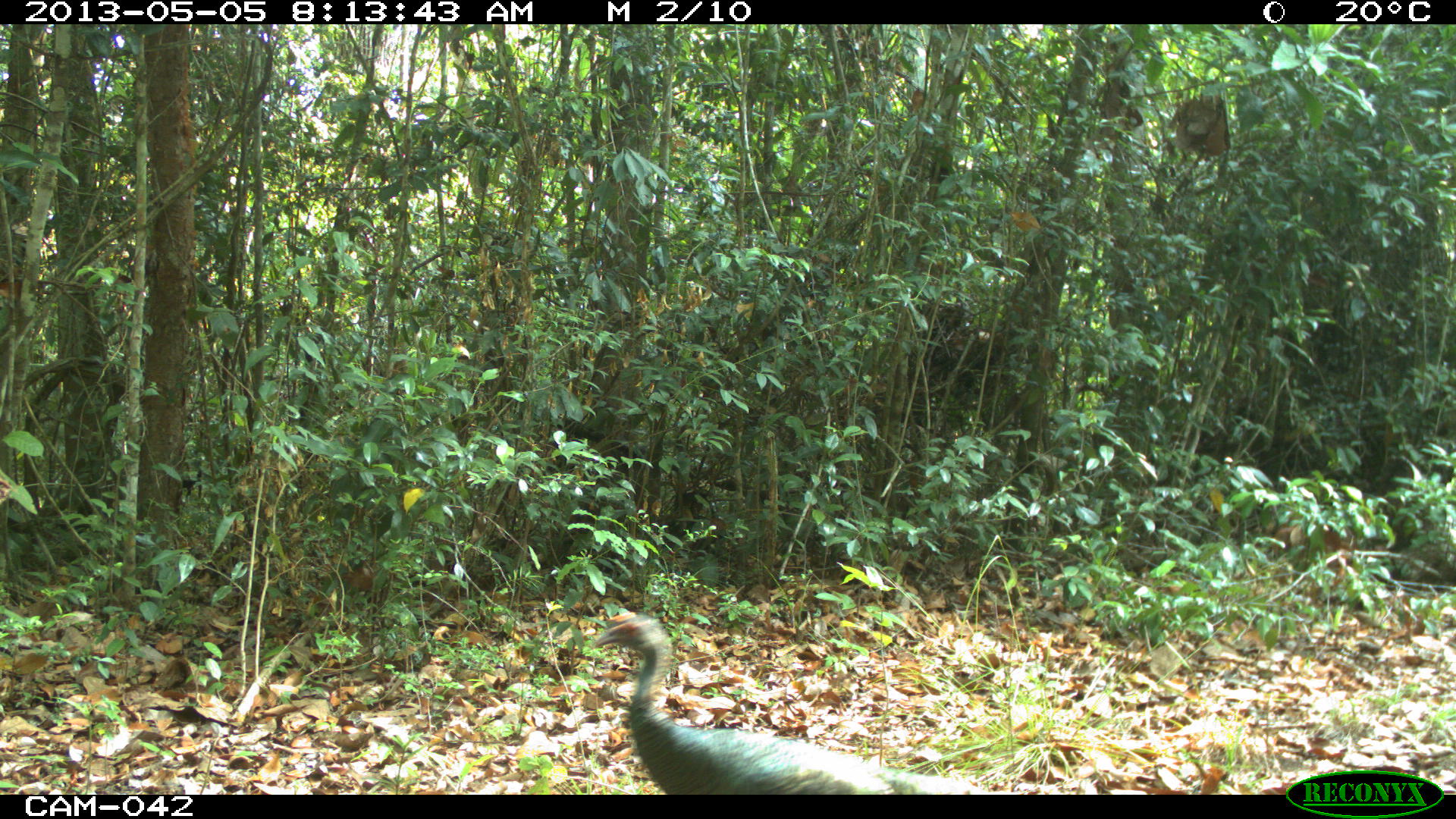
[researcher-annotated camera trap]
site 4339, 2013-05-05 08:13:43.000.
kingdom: Animalia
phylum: Chordata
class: Aves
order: Galliformes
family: Phasianidae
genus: Meleagris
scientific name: Meleagris ocellata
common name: ocellated turkey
Meleagris ocellata (ocellated turkey), count 2.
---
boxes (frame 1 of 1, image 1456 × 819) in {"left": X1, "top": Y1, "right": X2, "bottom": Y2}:
meleagris ocellata: {"left": 592, "top": 609, "right": 996, "bottom": 794}